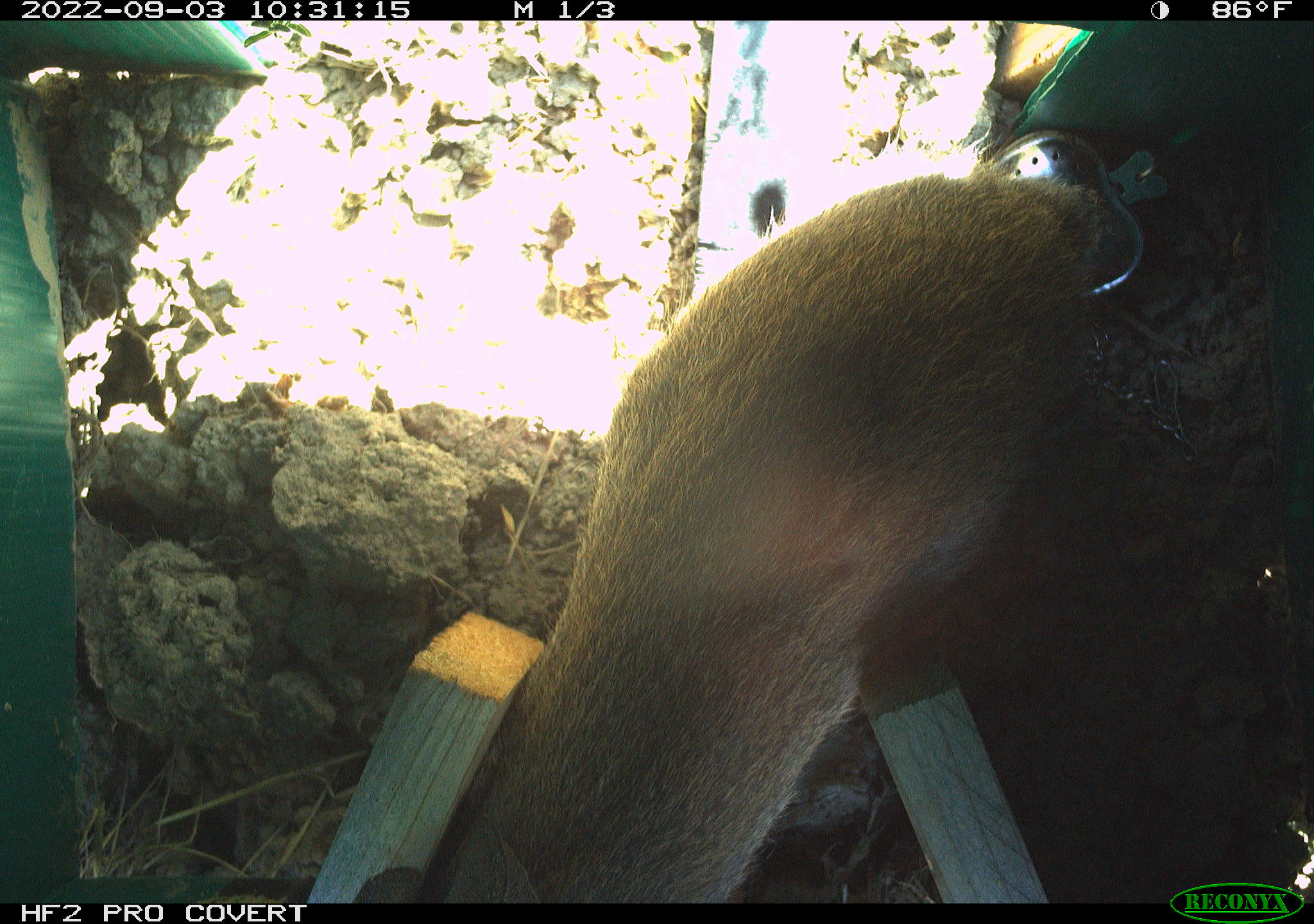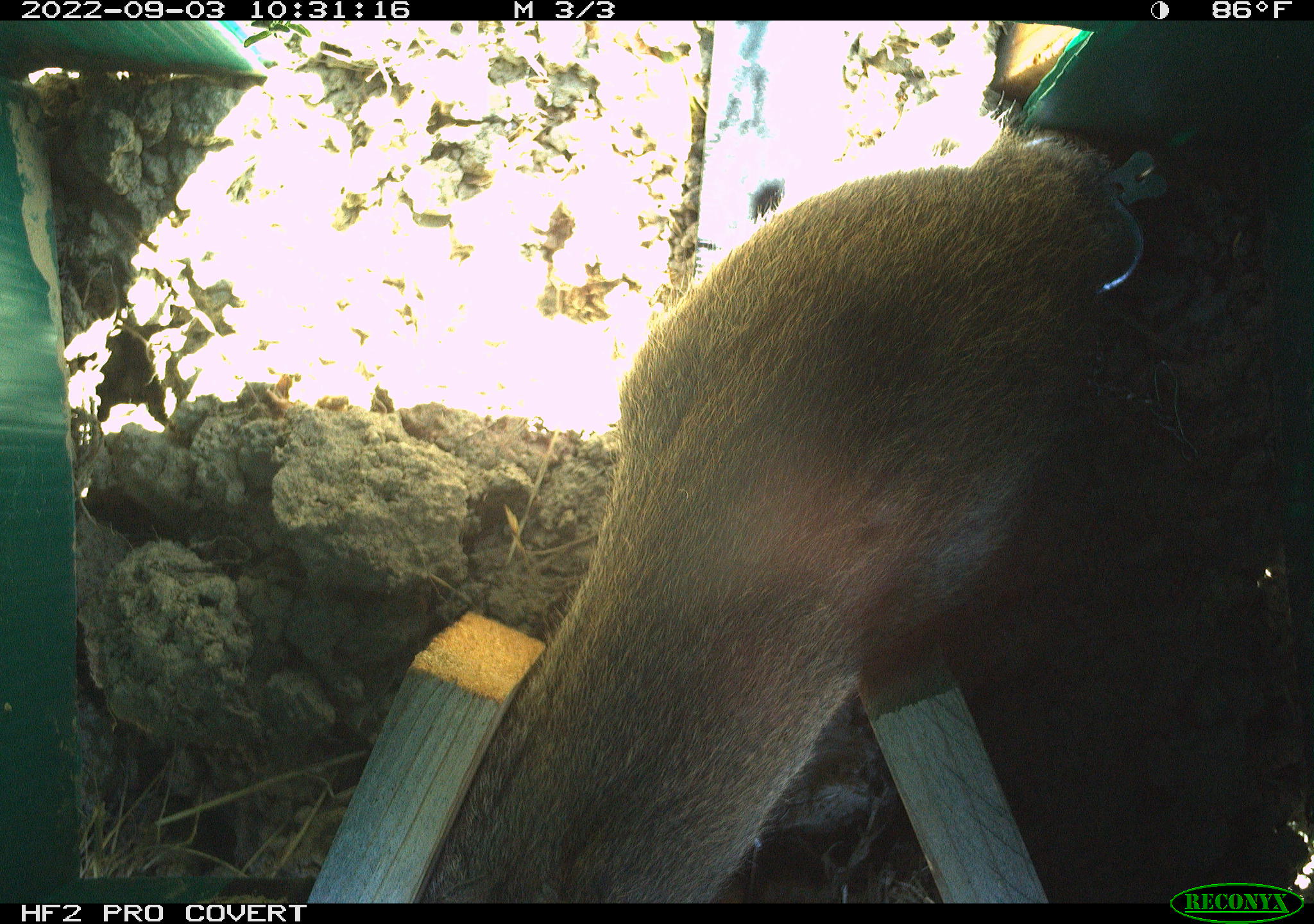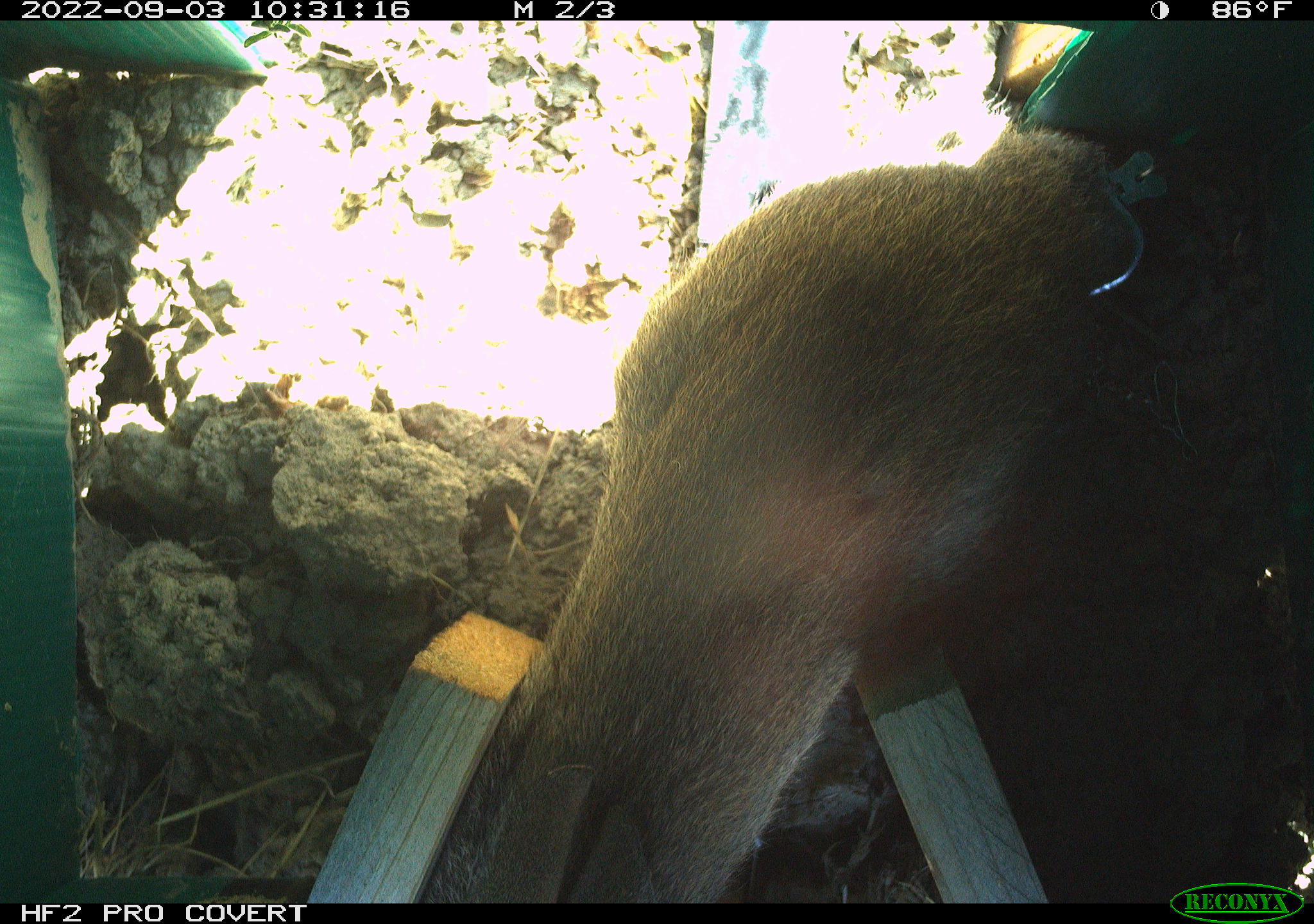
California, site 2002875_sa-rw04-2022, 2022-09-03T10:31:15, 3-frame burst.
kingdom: Animalia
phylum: Chordata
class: Mammalia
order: Lagomorpha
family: Leporidae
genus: Sylvilagus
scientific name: Sylvilagus bachmani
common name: brush rabbit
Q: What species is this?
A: Brush rabbit (Sylvilagus bachmani).